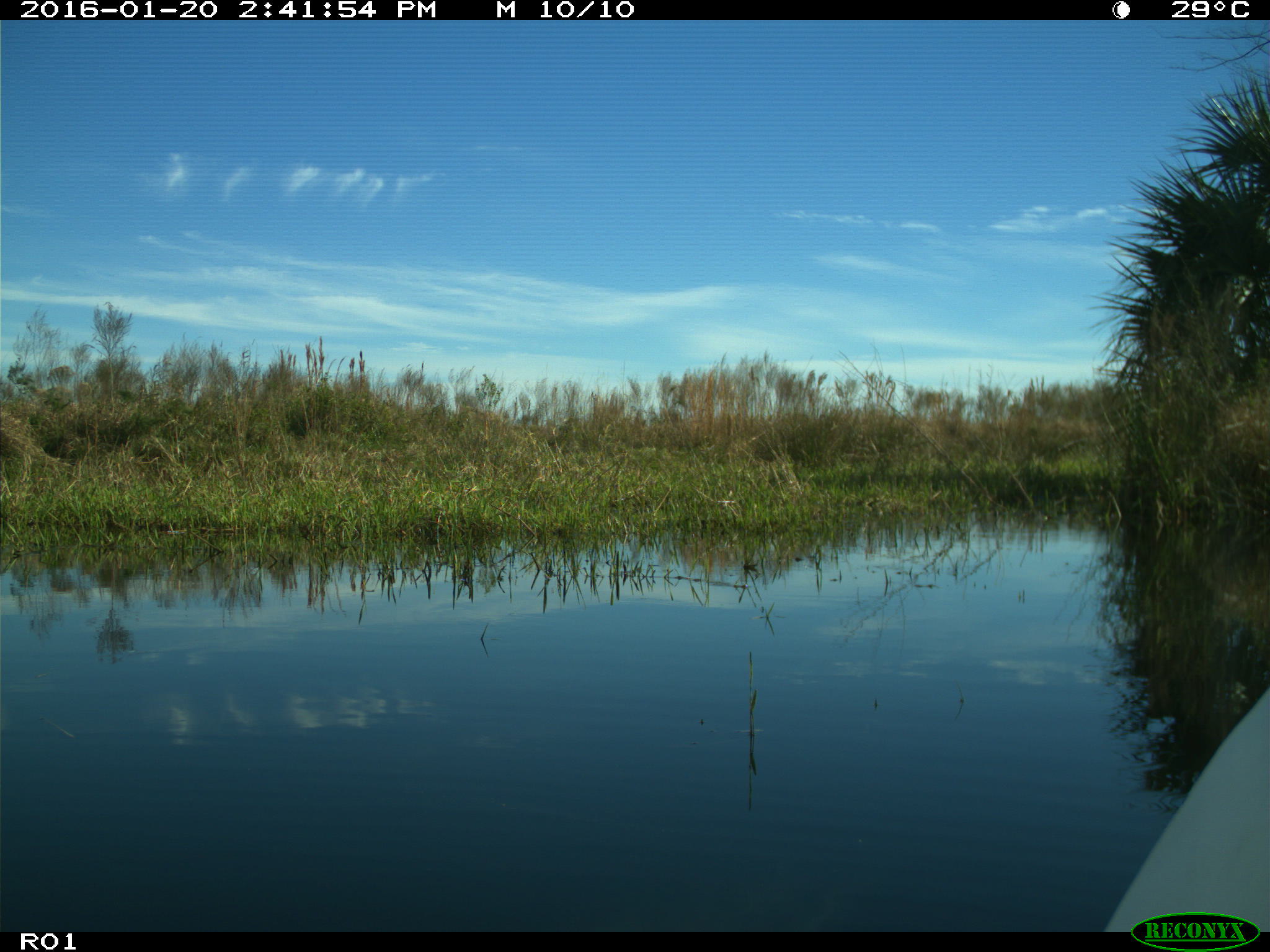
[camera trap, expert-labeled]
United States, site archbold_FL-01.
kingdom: Animalia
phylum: Chordata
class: Aves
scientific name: Aves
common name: birds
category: unidentified bird